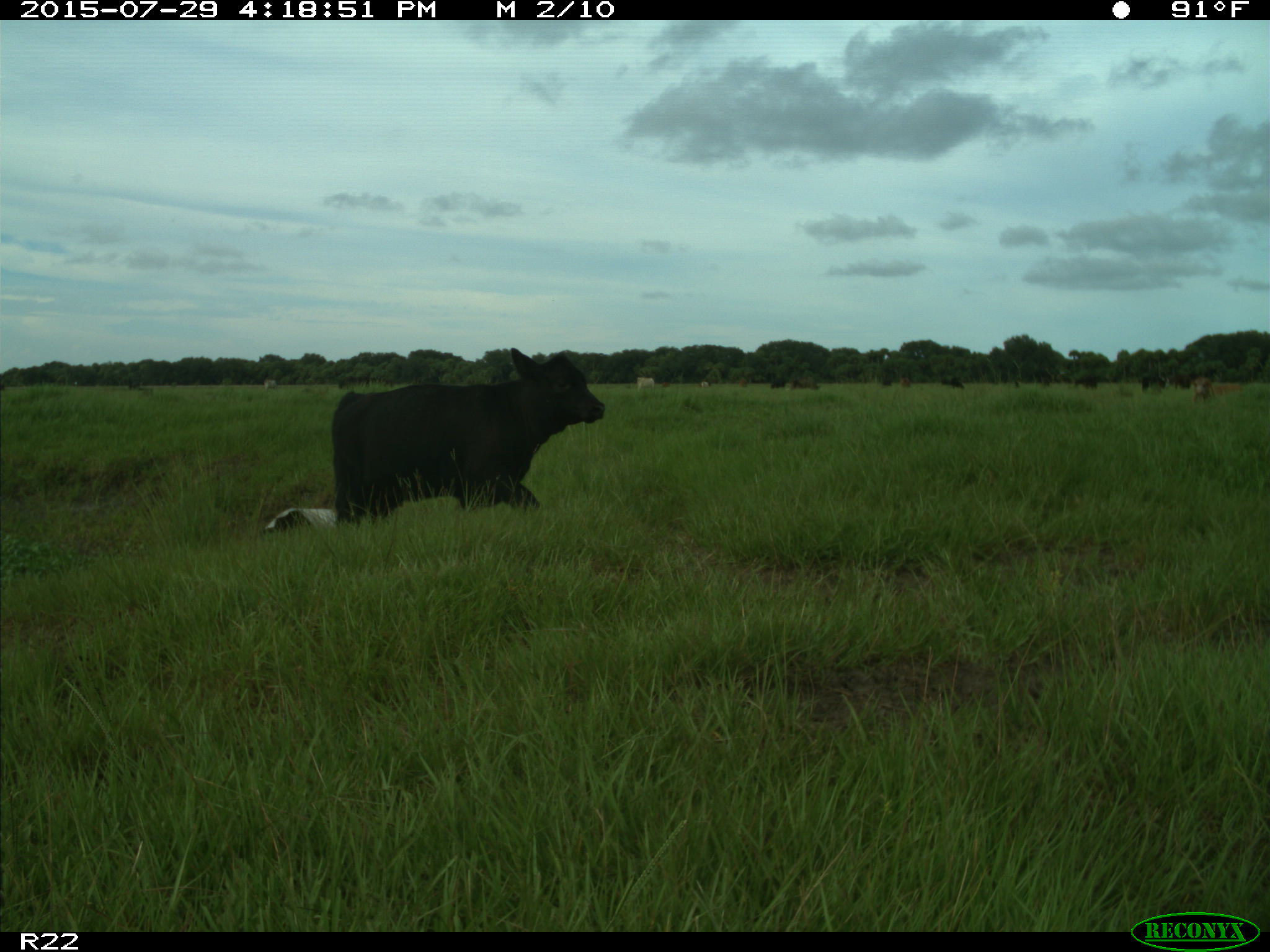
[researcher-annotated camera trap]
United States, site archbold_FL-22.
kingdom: Animalia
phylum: Chordata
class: Mammalia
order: Artiodactyla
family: Bovidae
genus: Bos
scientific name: Bos taurus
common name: domestic cow